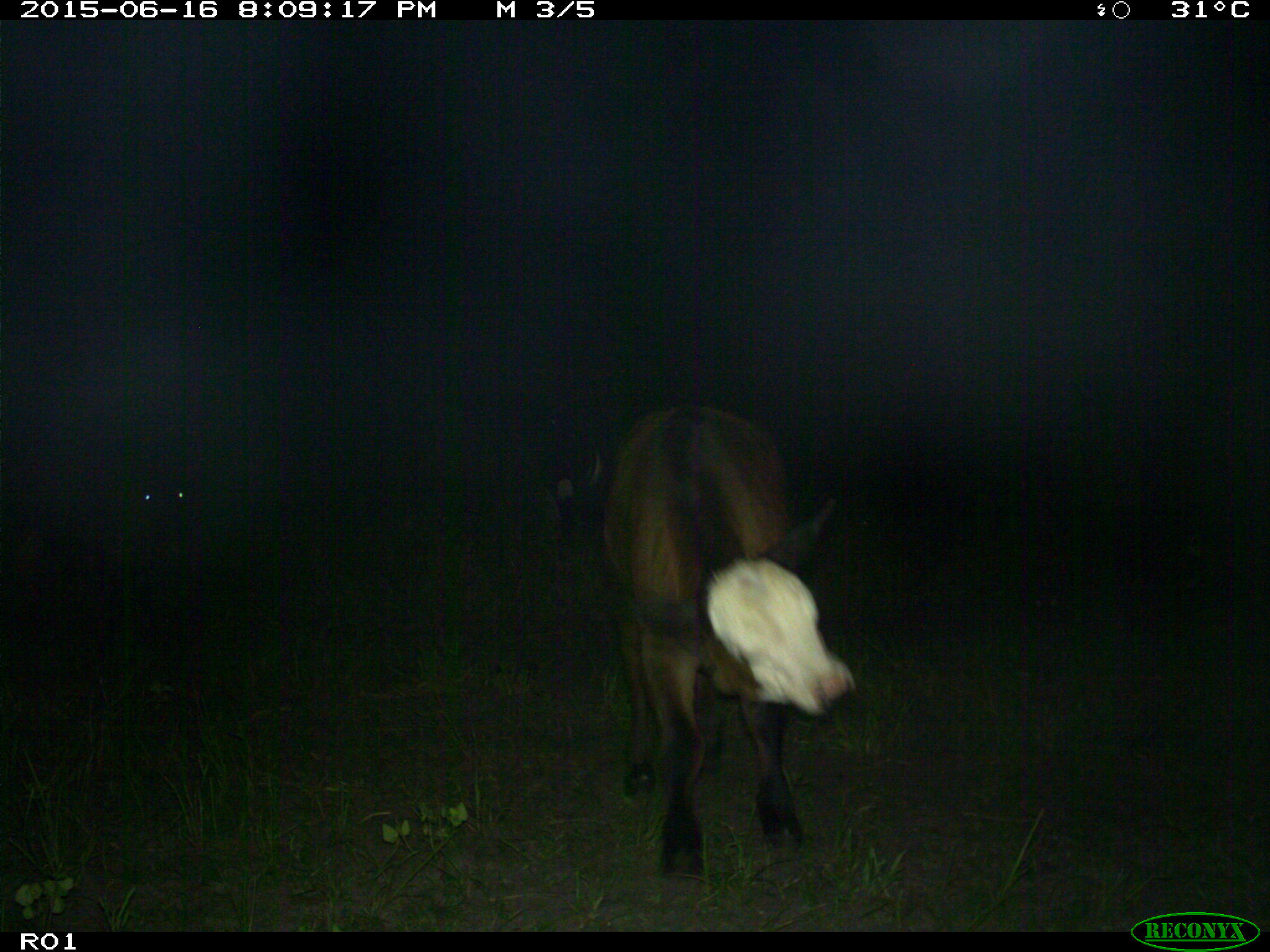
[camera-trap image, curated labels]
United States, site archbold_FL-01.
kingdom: Animalia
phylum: Chordata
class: Mammalia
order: Artiodactyla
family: Bovidae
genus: Bos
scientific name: Bos taurus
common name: domestic cow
Bos taurus (domestic cow).